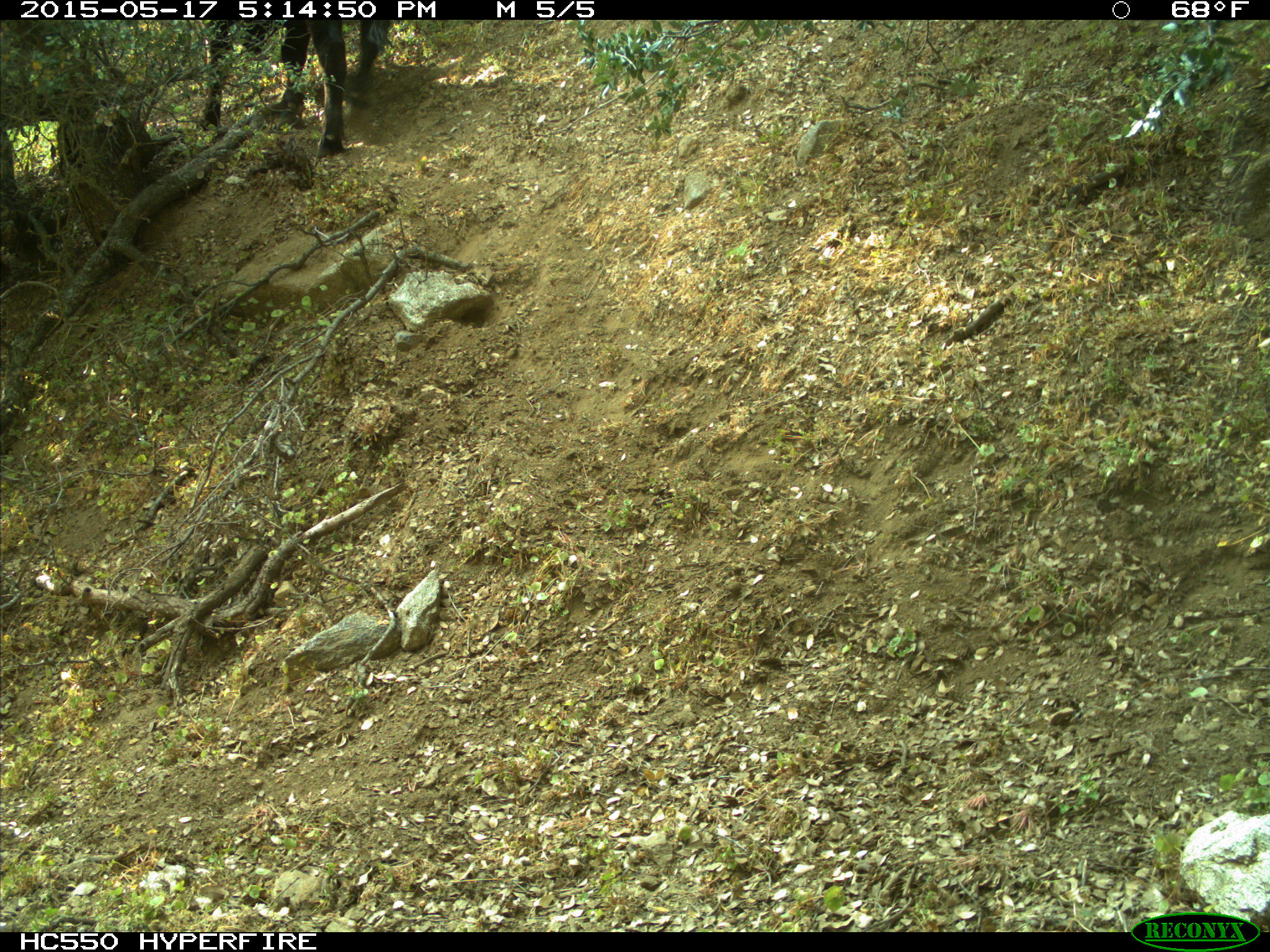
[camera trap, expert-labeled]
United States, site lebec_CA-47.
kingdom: Animalia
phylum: Chordata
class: Mammalia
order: Artiodactyla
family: Bovidae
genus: Bos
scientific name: Bos taurus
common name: domestic cow